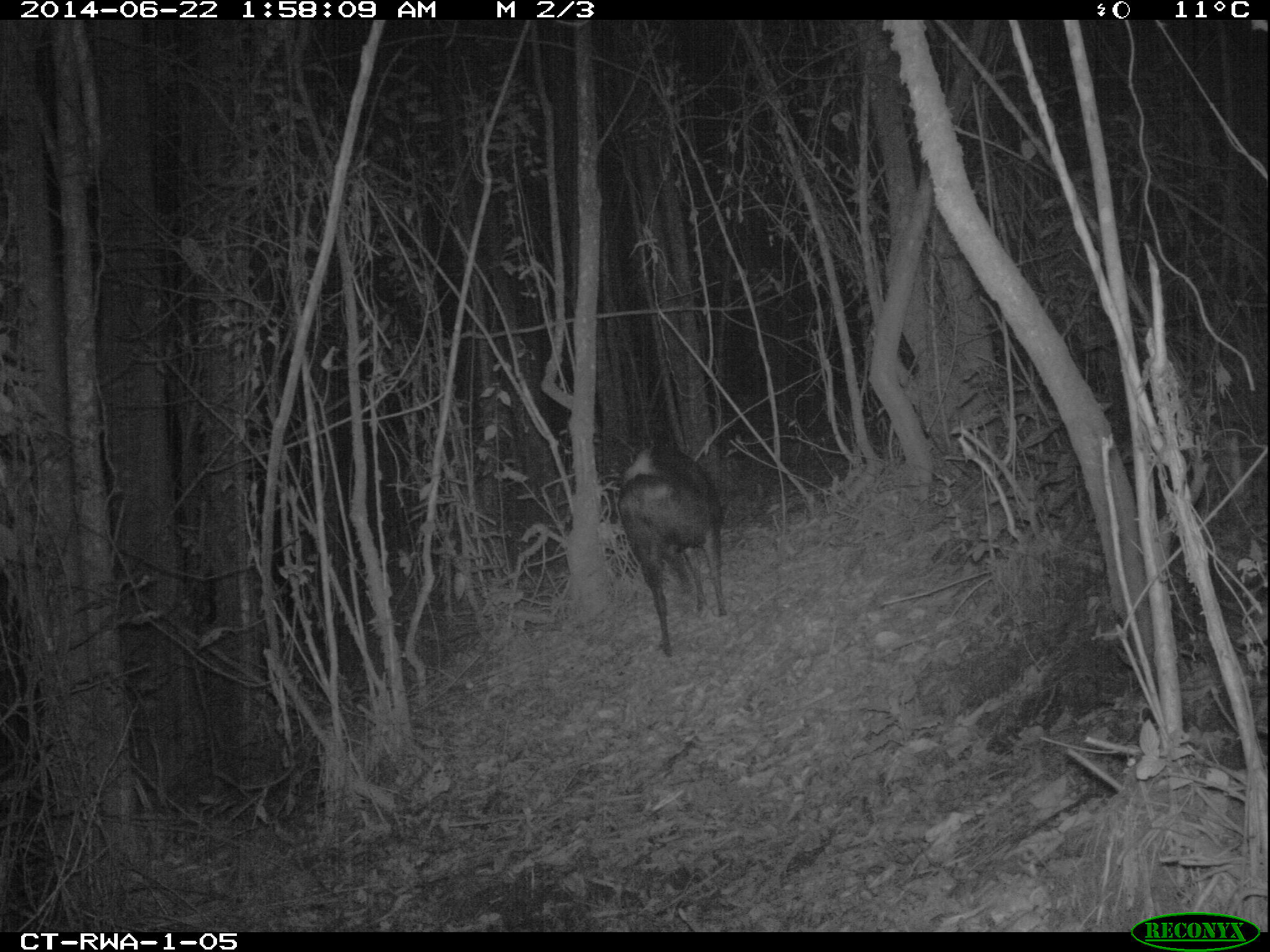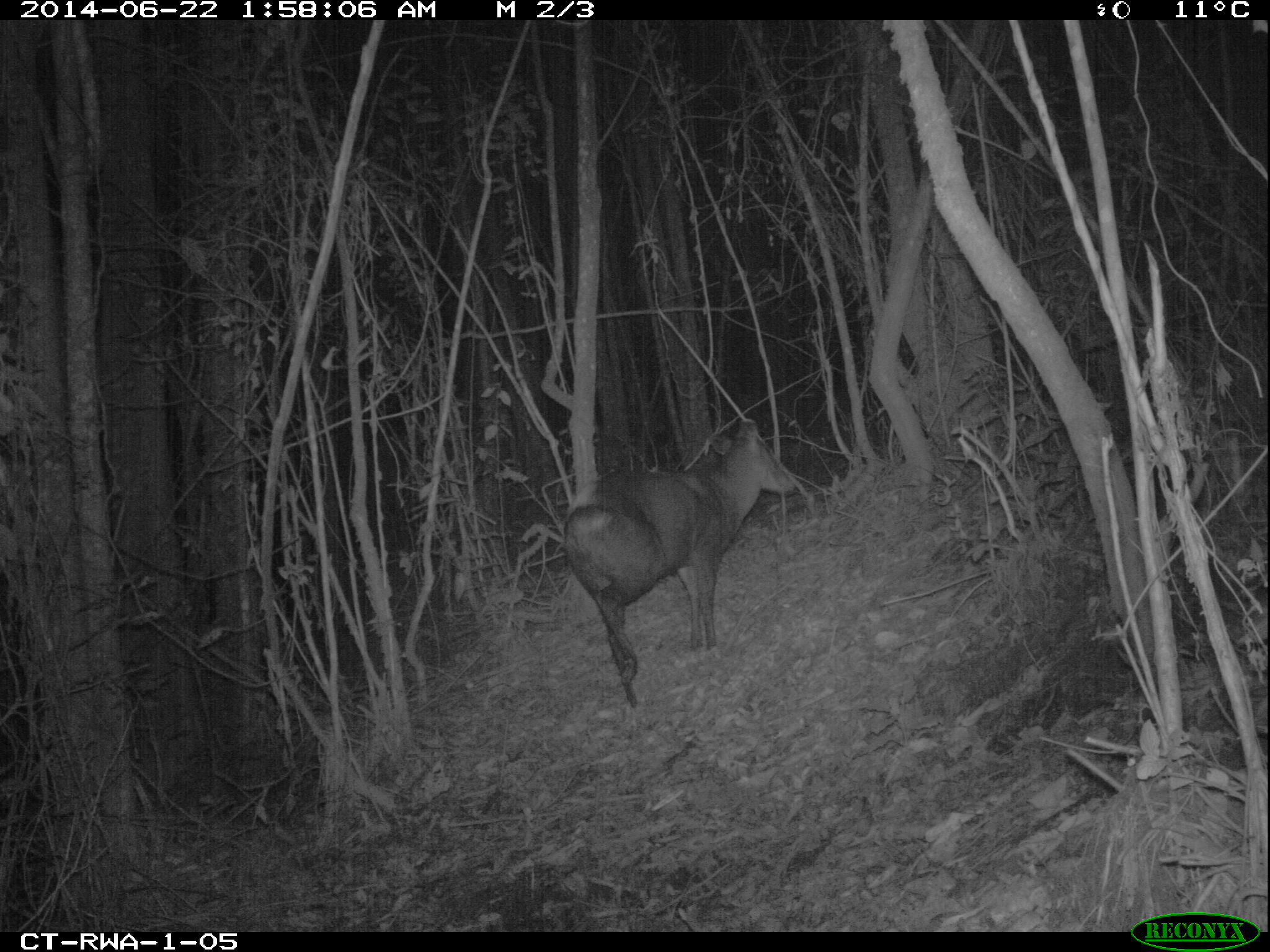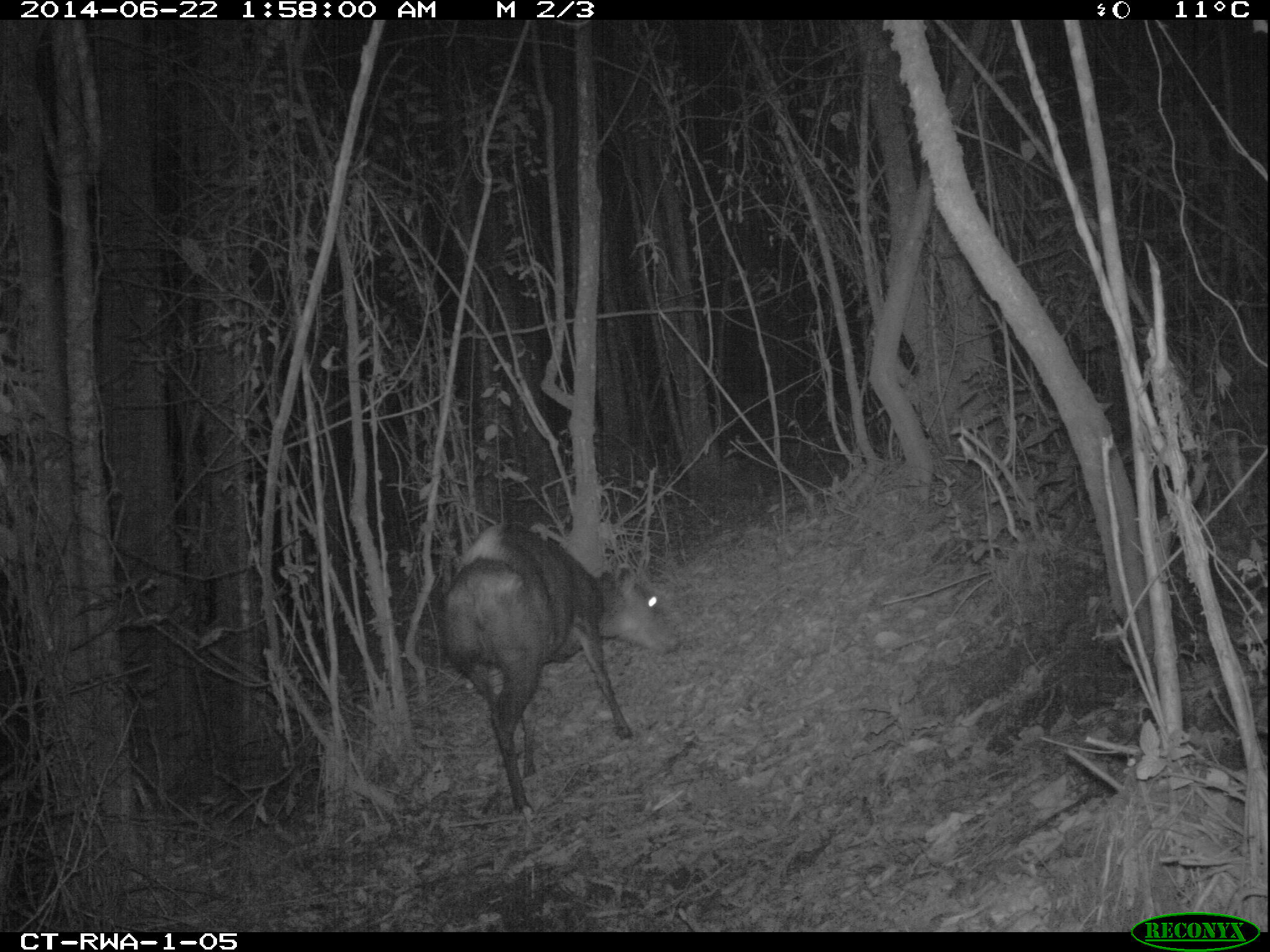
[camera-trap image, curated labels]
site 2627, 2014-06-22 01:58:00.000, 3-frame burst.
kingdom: Animalia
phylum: Chordata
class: Mammalia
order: Artiodactyla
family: Bovidae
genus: Cephalophus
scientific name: Cephalophus silvicultor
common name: light-backed duiker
Cephalophus silvicultor (light-backed duiker), count 1.